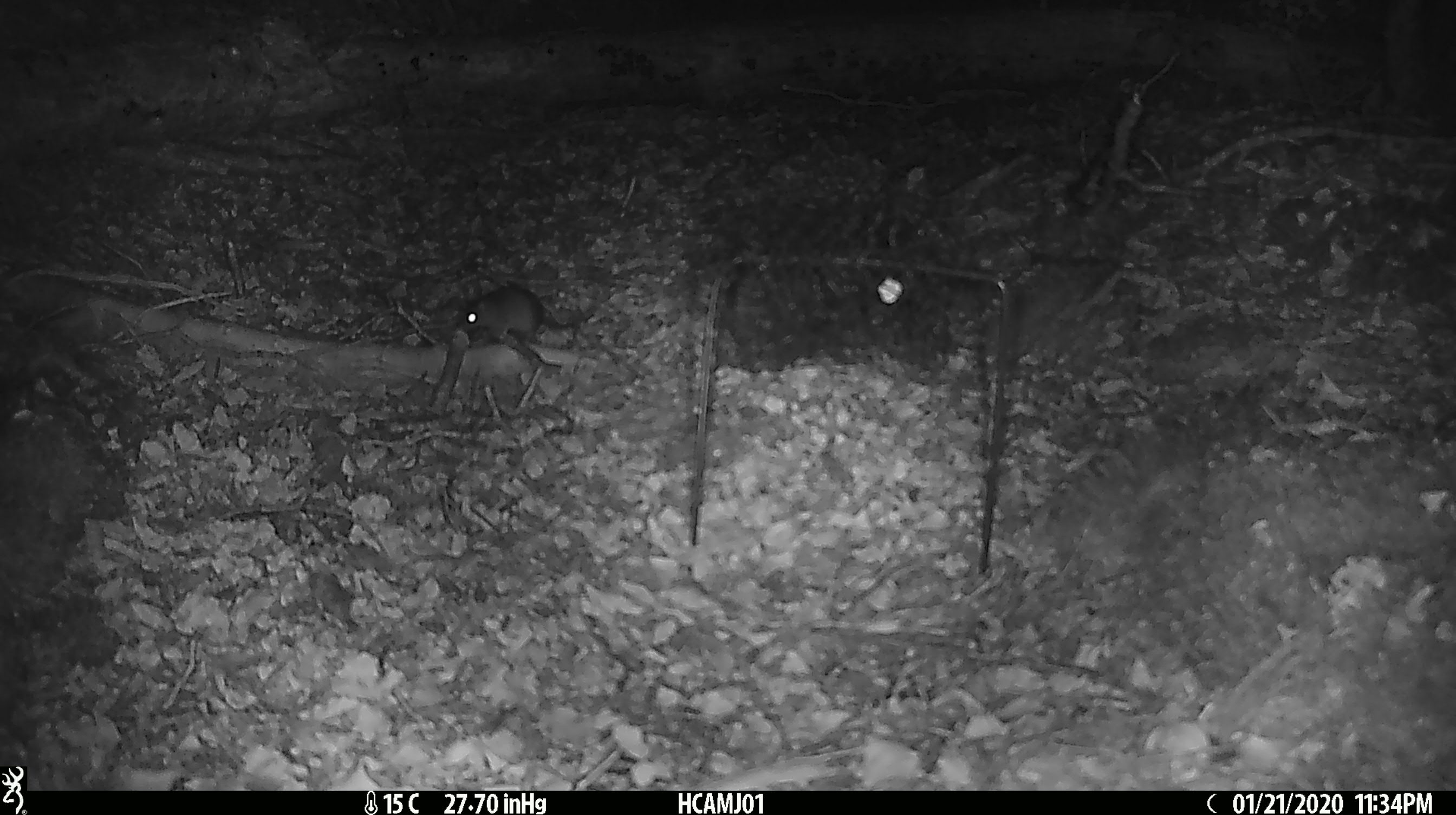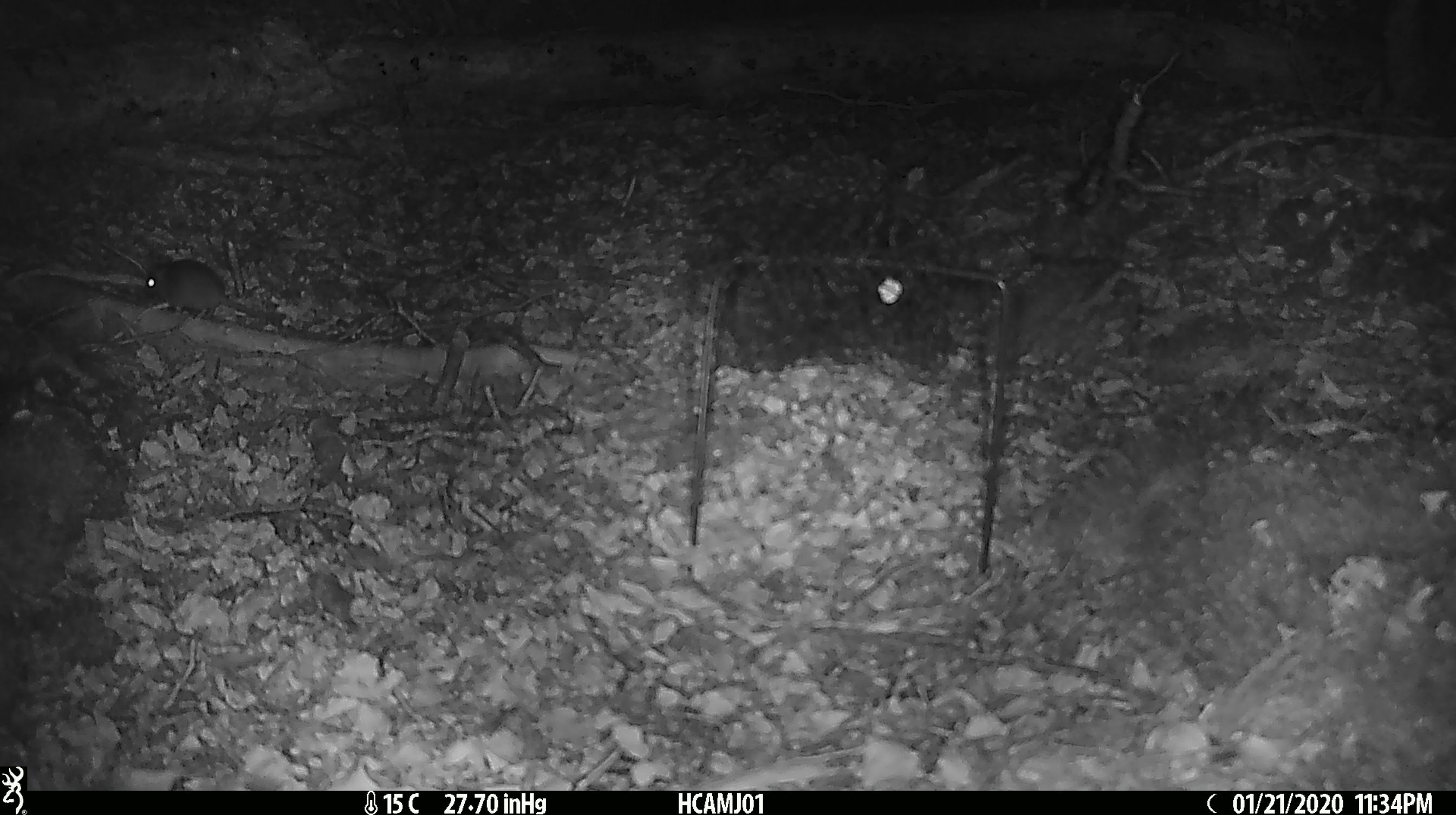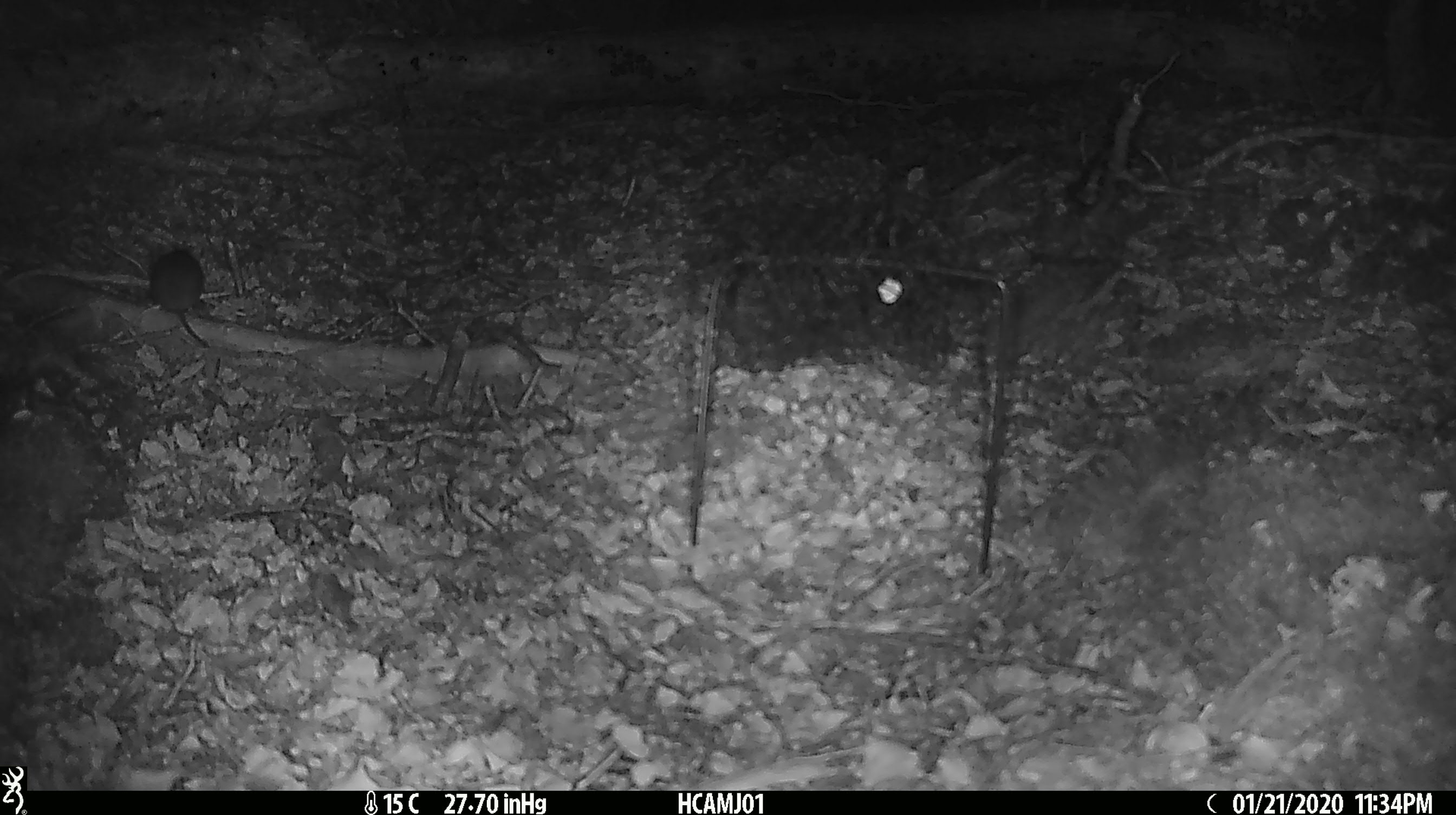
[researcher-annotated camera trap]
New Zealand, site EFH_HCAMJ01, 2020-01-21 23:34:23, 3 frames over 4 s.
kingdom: Animalia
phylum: Chordata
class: Mammalia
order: Rodentia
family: Muridae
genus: Mus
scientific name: Mus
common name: mouse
Mouse (Mus).